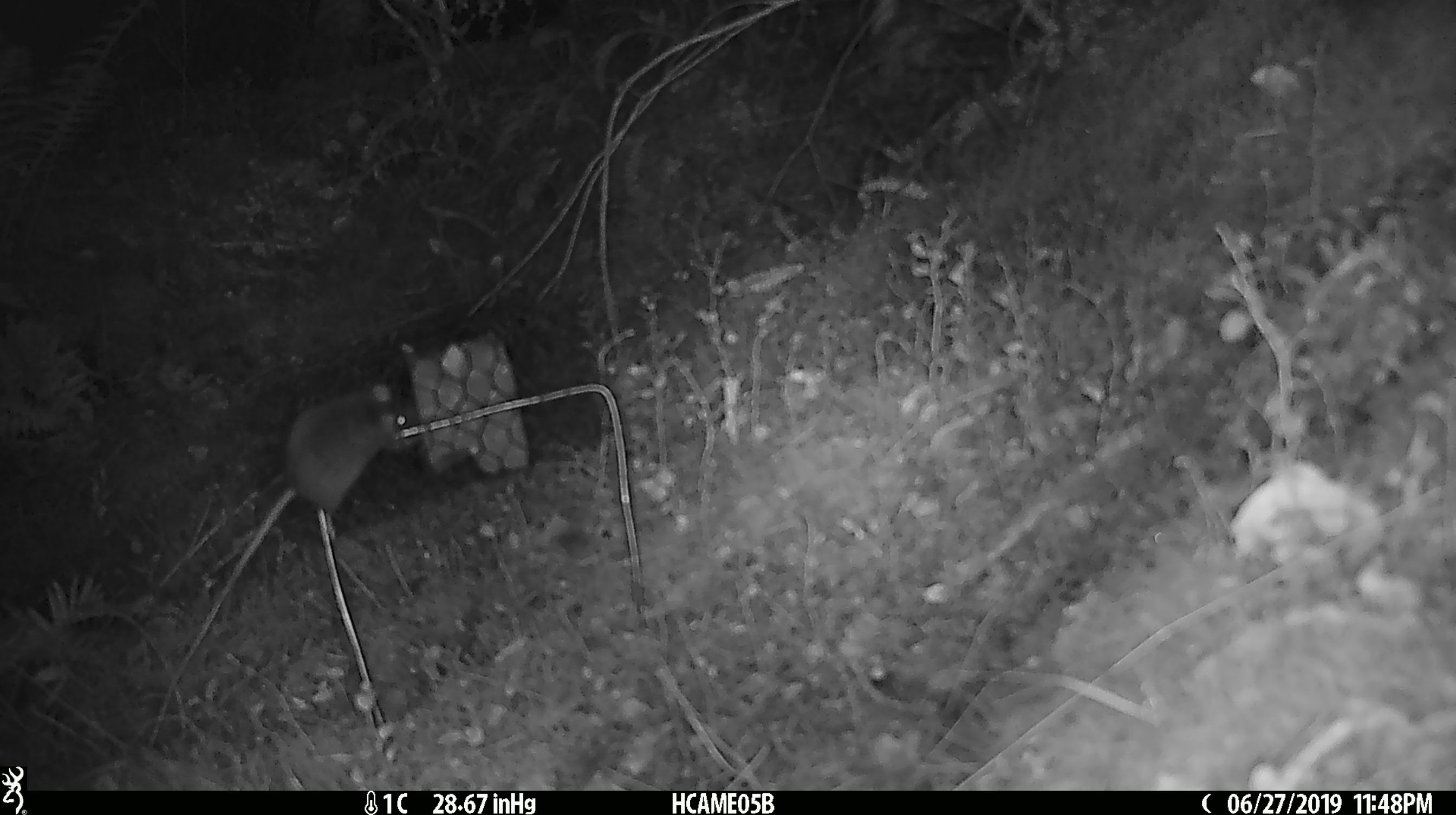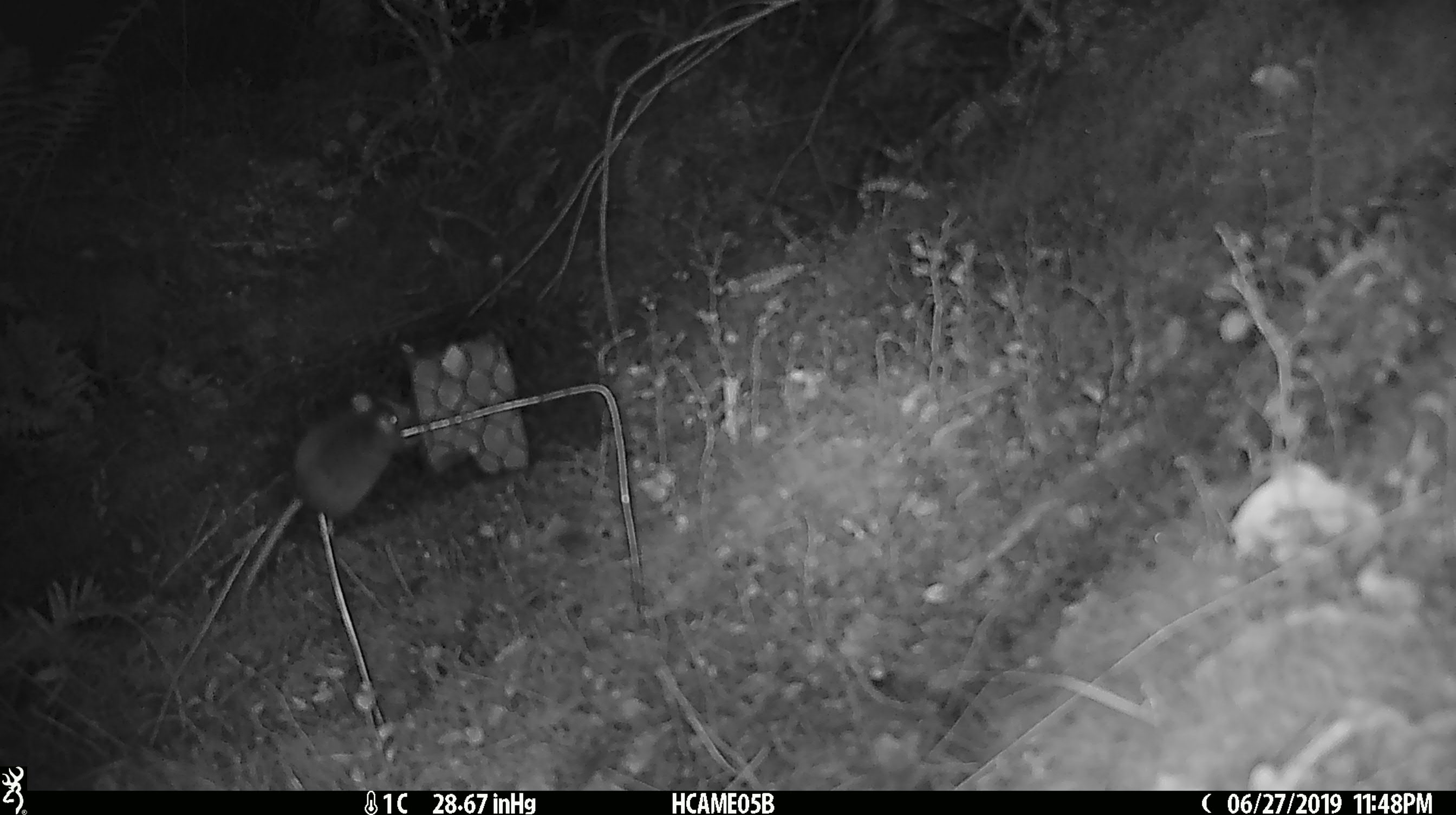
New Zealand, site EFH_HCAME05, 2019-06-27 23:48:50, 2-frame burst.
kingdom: Animalia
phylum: Chordata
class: Mammalia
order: Rodentia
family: Muridae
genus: Mus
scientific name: Mus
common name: mouse